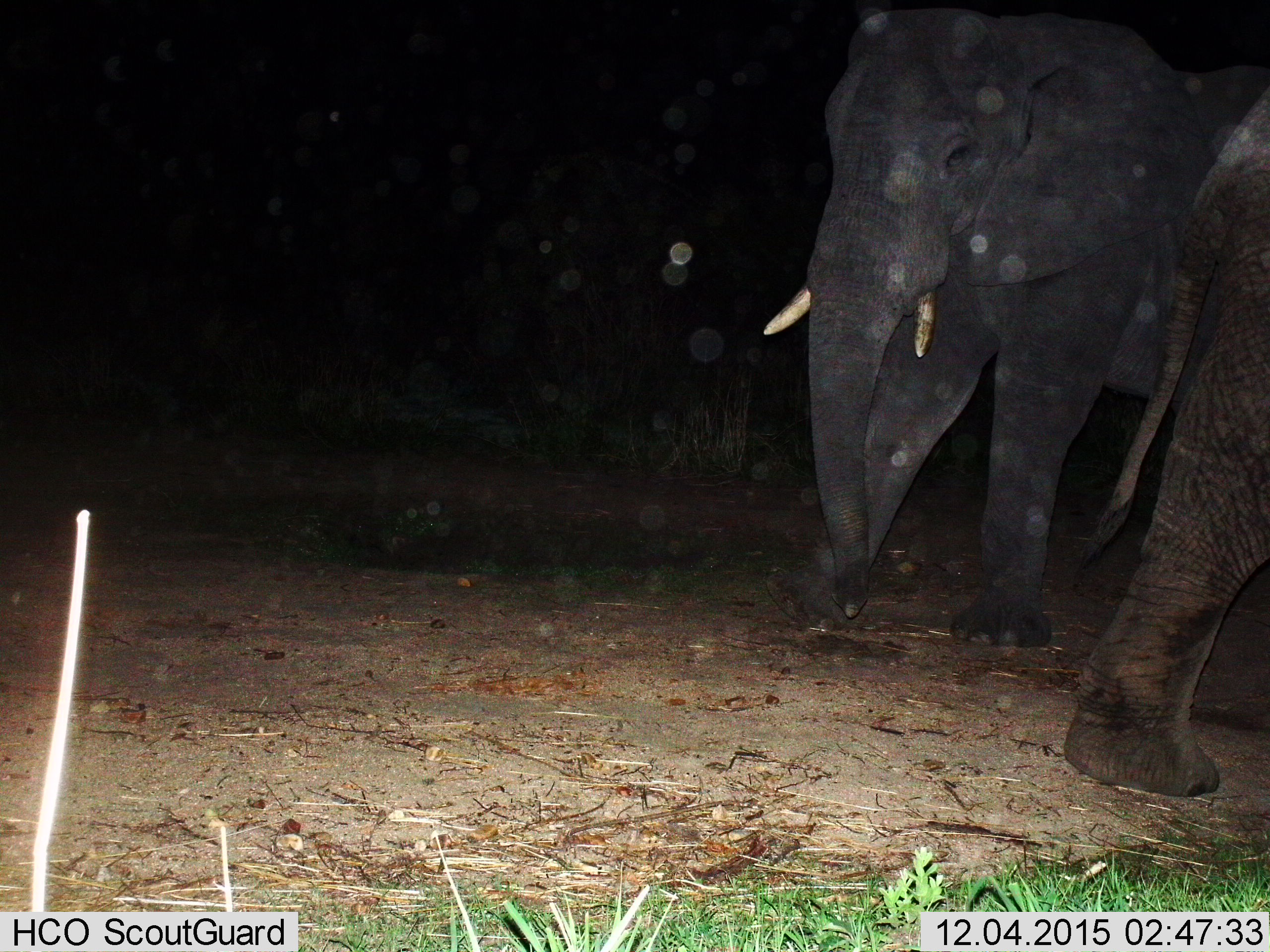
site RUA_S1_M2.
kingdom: Animalia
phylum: Chordata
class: Mammalia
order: Proboscidea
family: Elephantidae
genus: Loxodonta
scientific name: Loxodonta africana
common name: african bush elephant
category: elephant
Elephant (african bush elephant) (Loxodonta africana), count 2. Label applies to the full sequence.